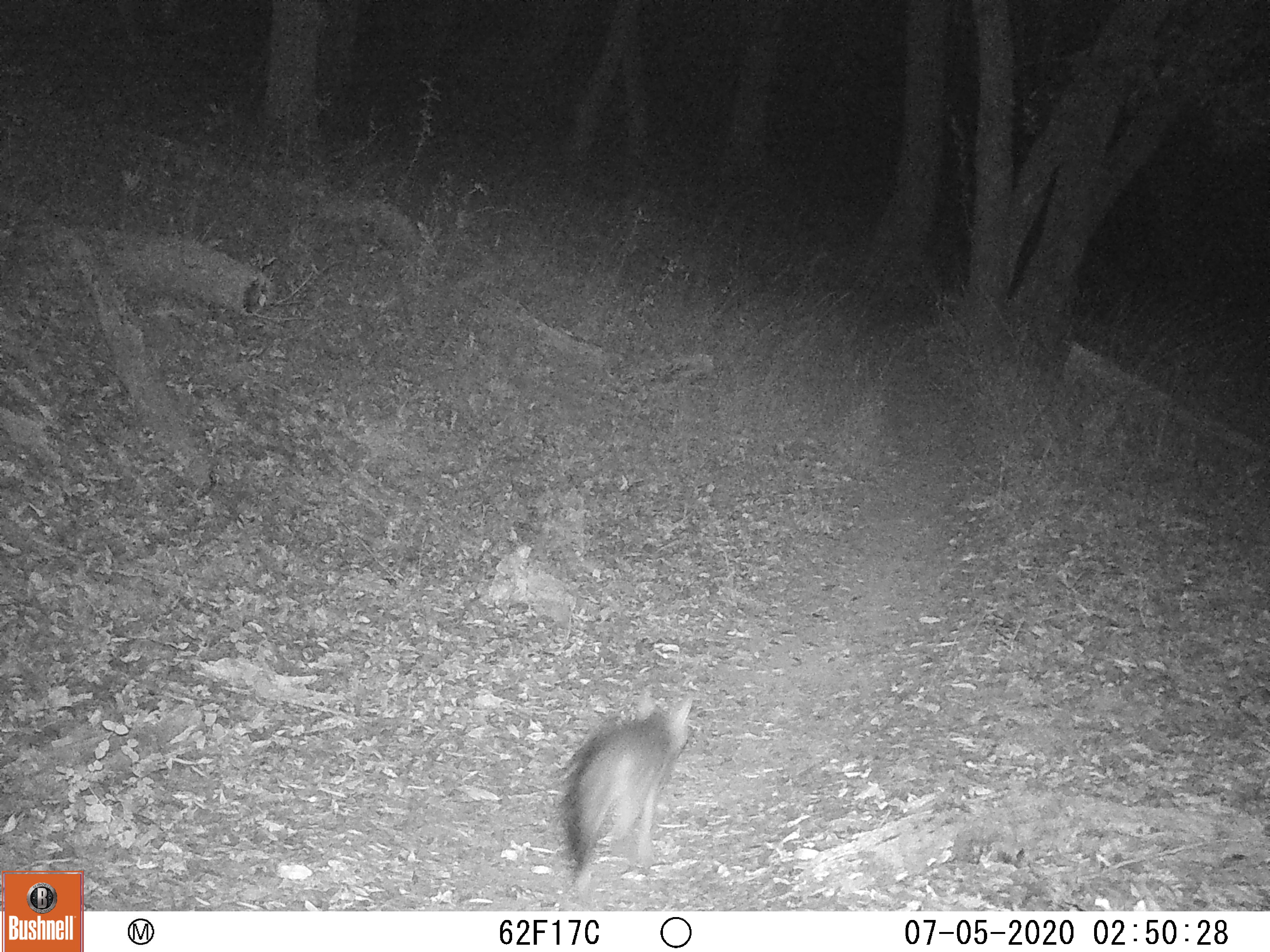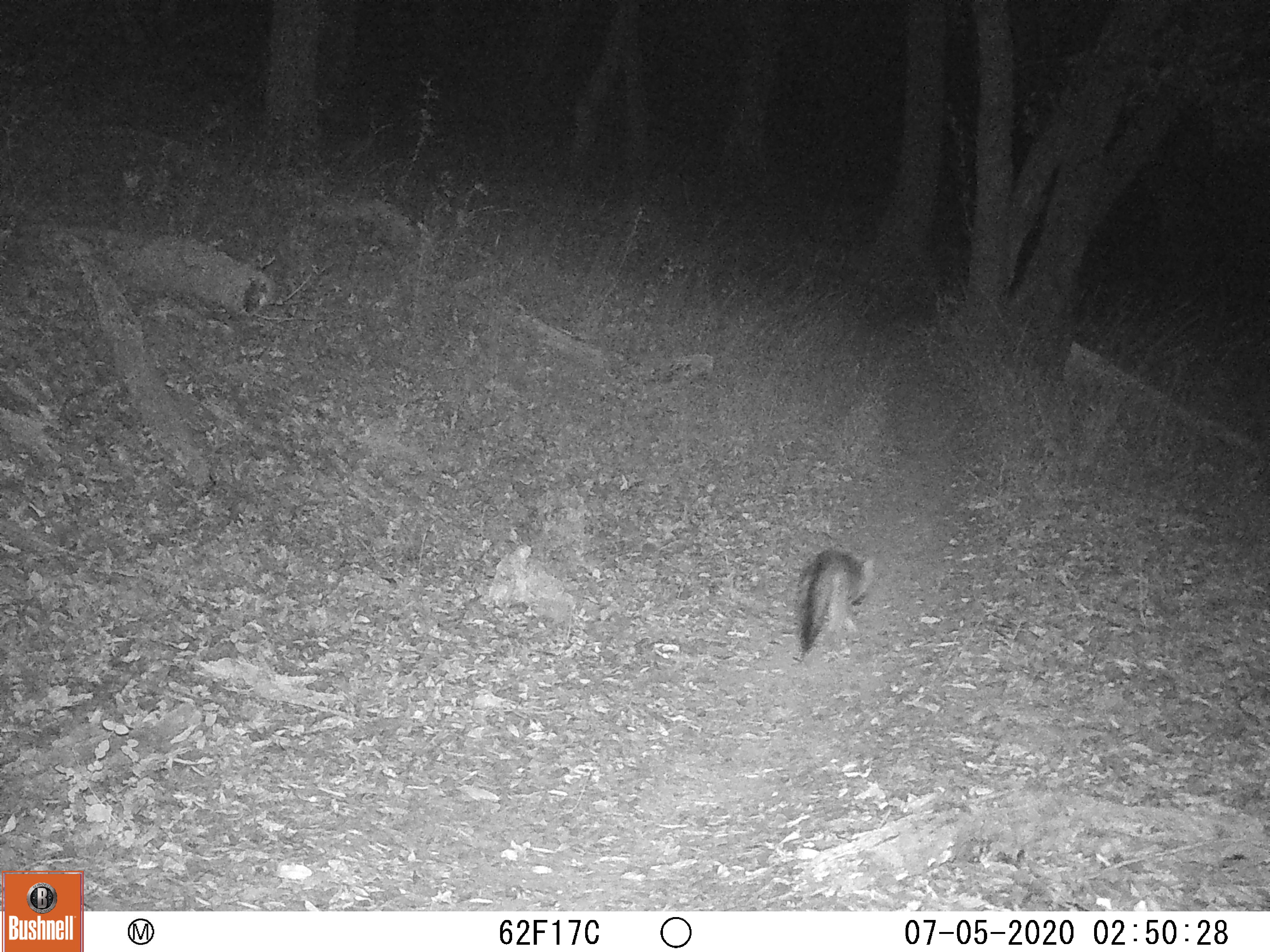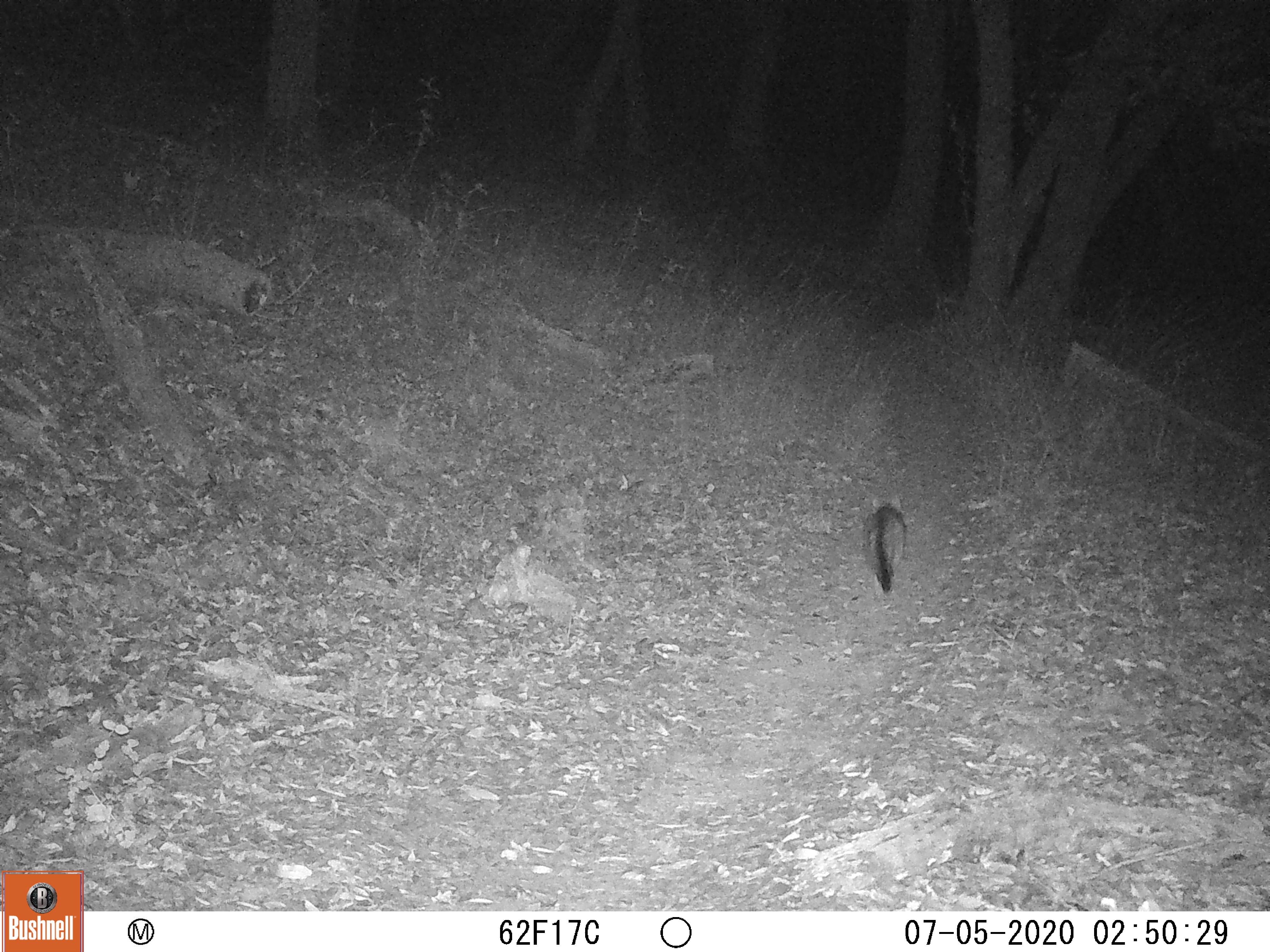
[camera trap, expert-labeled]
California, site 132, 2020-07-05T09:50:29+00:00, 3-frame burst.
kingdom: Animalia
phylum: Chordata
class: Mammalia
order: Carnivora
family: Canidae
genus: Urocyon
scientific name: Urocyon cinereoargenteus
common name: gray fox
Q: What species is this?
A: Gray fox (Urocyon cinereoargenteus).